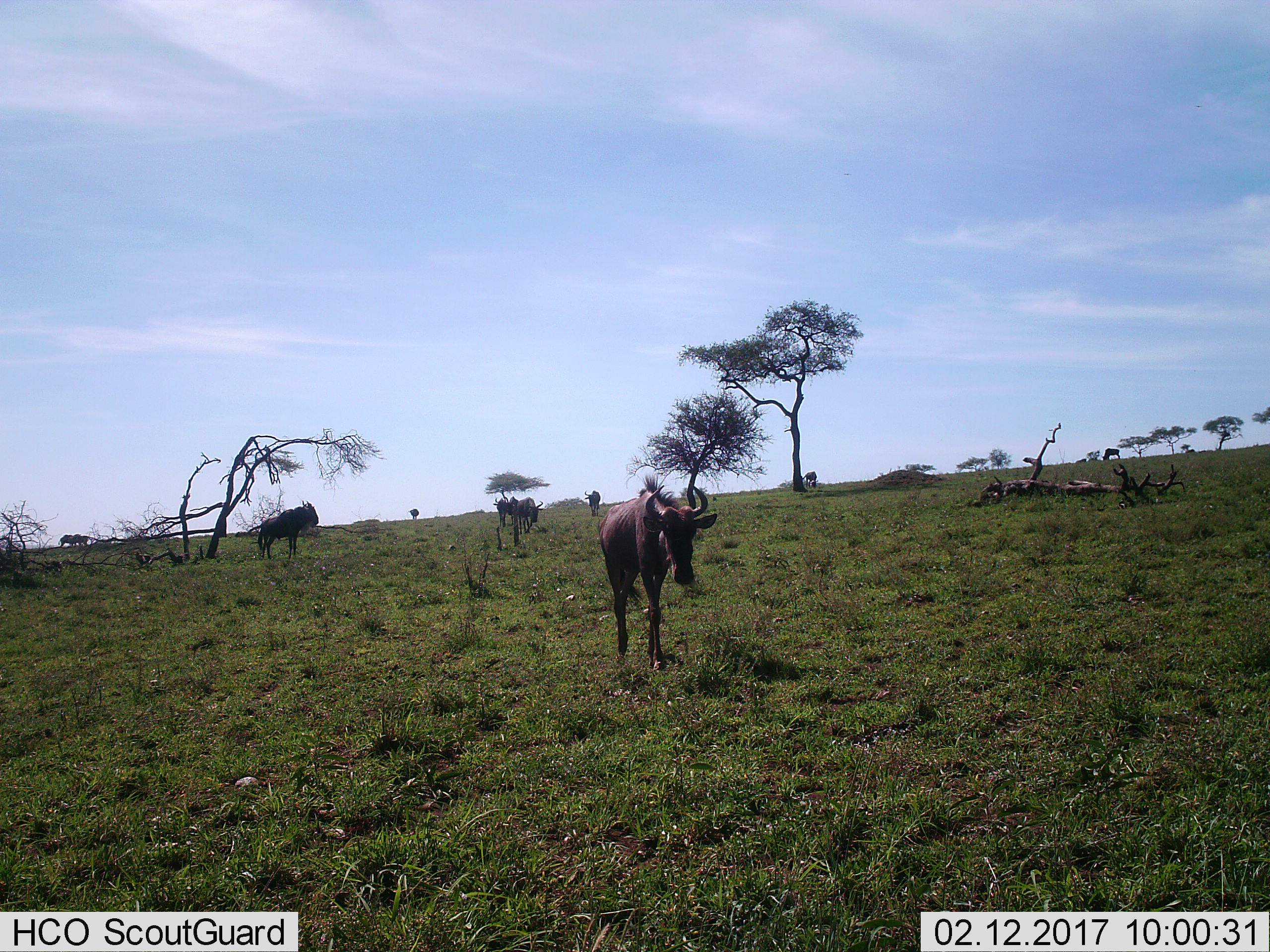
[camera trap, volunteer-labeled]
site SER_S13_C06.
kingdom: Animalia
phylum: Chordata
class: Mammalia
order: Artiodactyla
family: Bovidae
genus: Connochaetes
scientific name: Connochaetes taurinus taurinus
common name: blue wildebeest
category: wildebeestblue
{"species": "wildebeestblue (blue wildebeest) (Connochaetes taurinus taurinus)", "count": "9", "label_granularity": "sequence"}